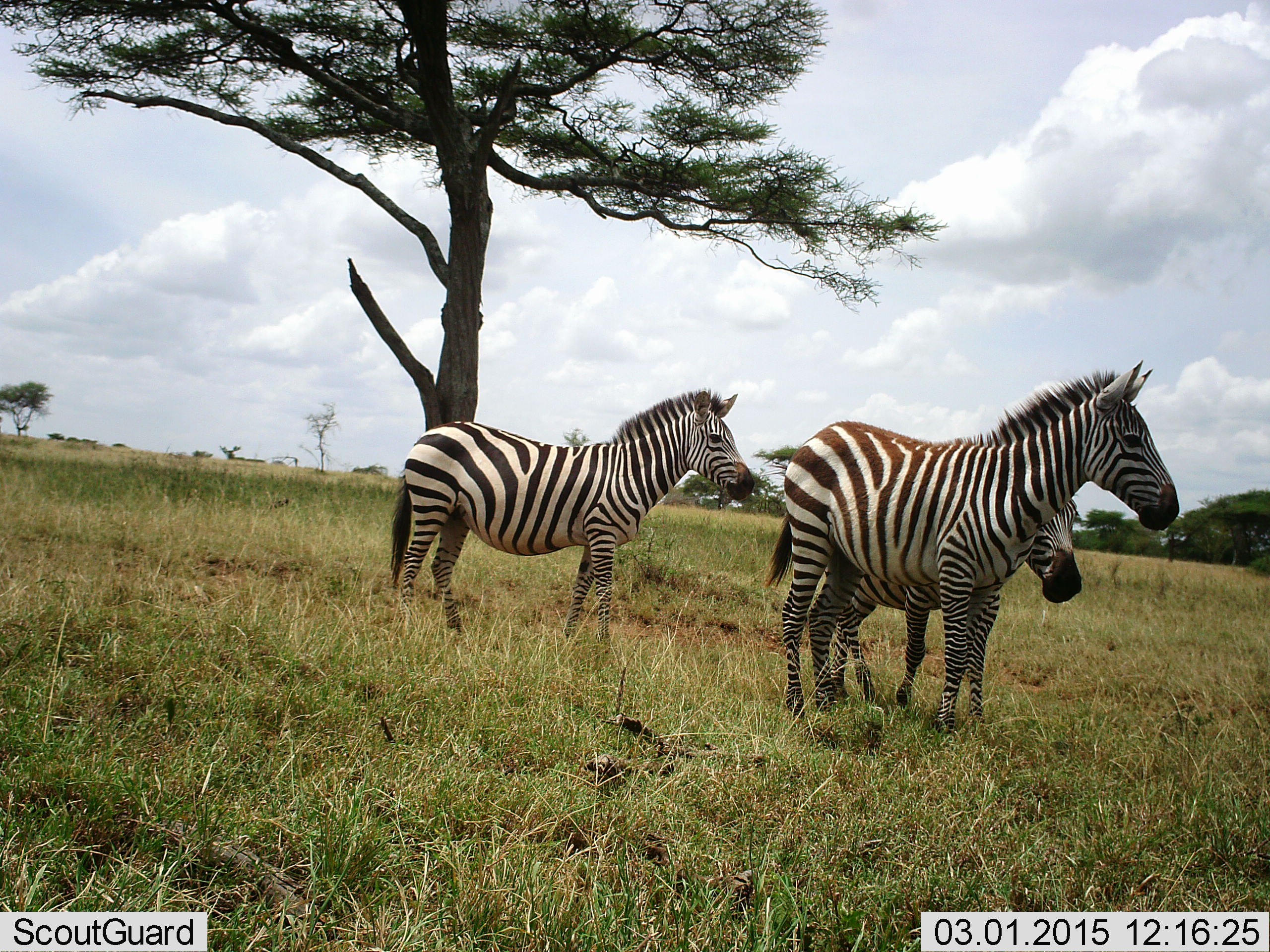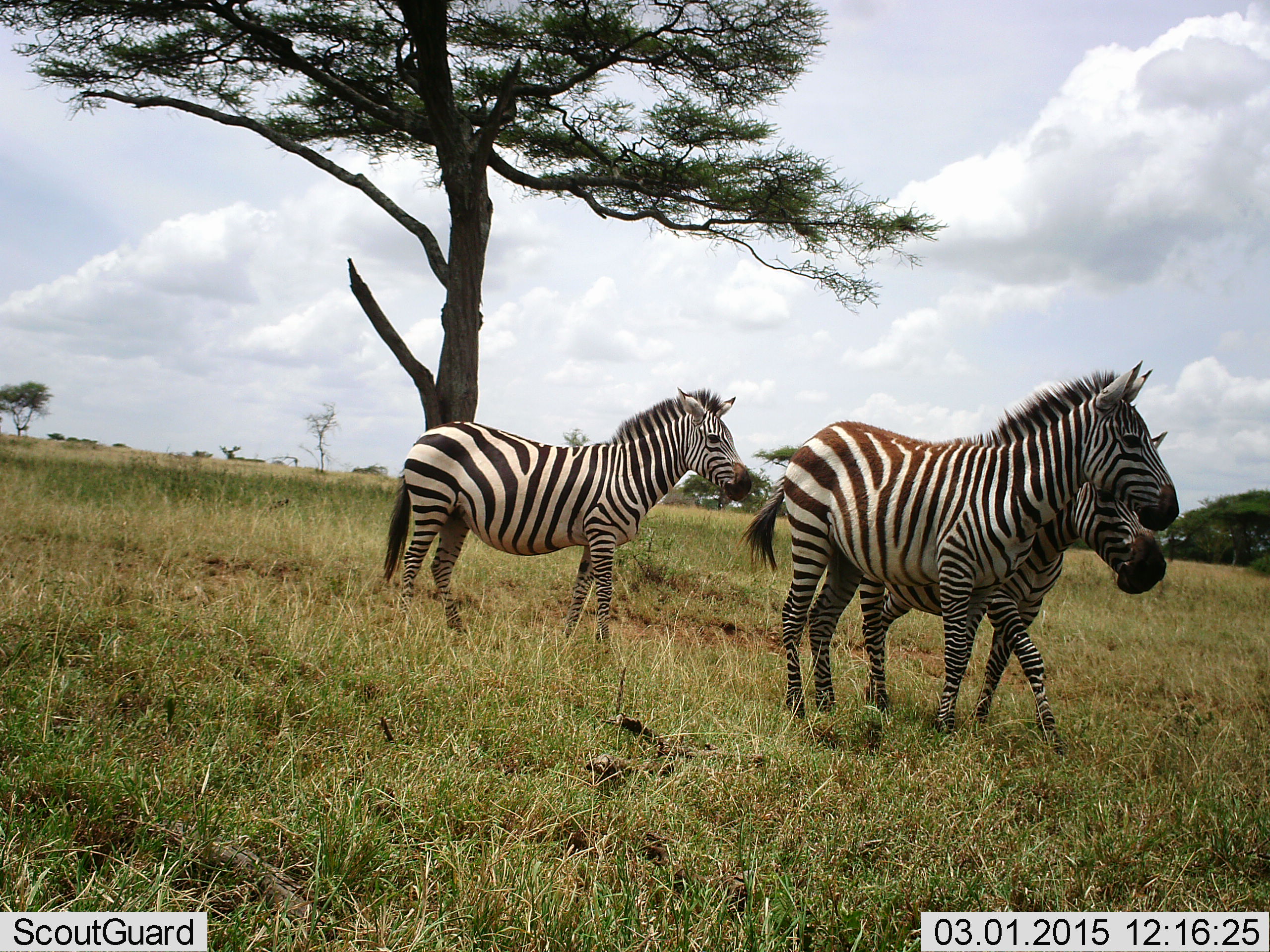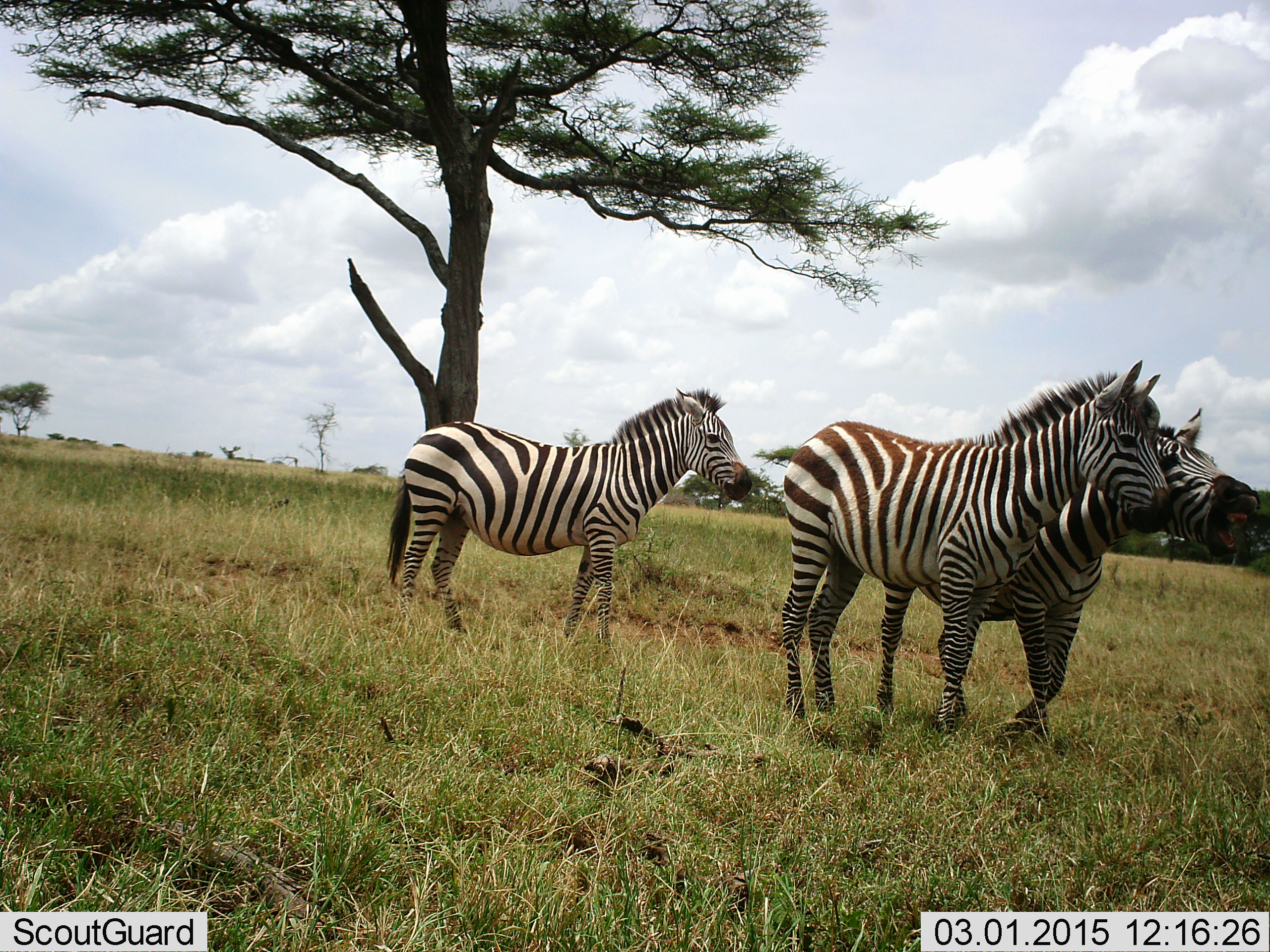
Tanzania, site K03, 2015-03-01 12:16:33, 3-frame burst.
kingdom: Animalia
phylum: Chordata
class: Mammalia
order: Perissodactyla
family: Equidae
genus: Equus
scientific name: Equus quagga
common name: plains zebra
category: zebra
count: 3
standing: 60%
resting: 0%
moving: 70%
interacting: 30%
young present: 20%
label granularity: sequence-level